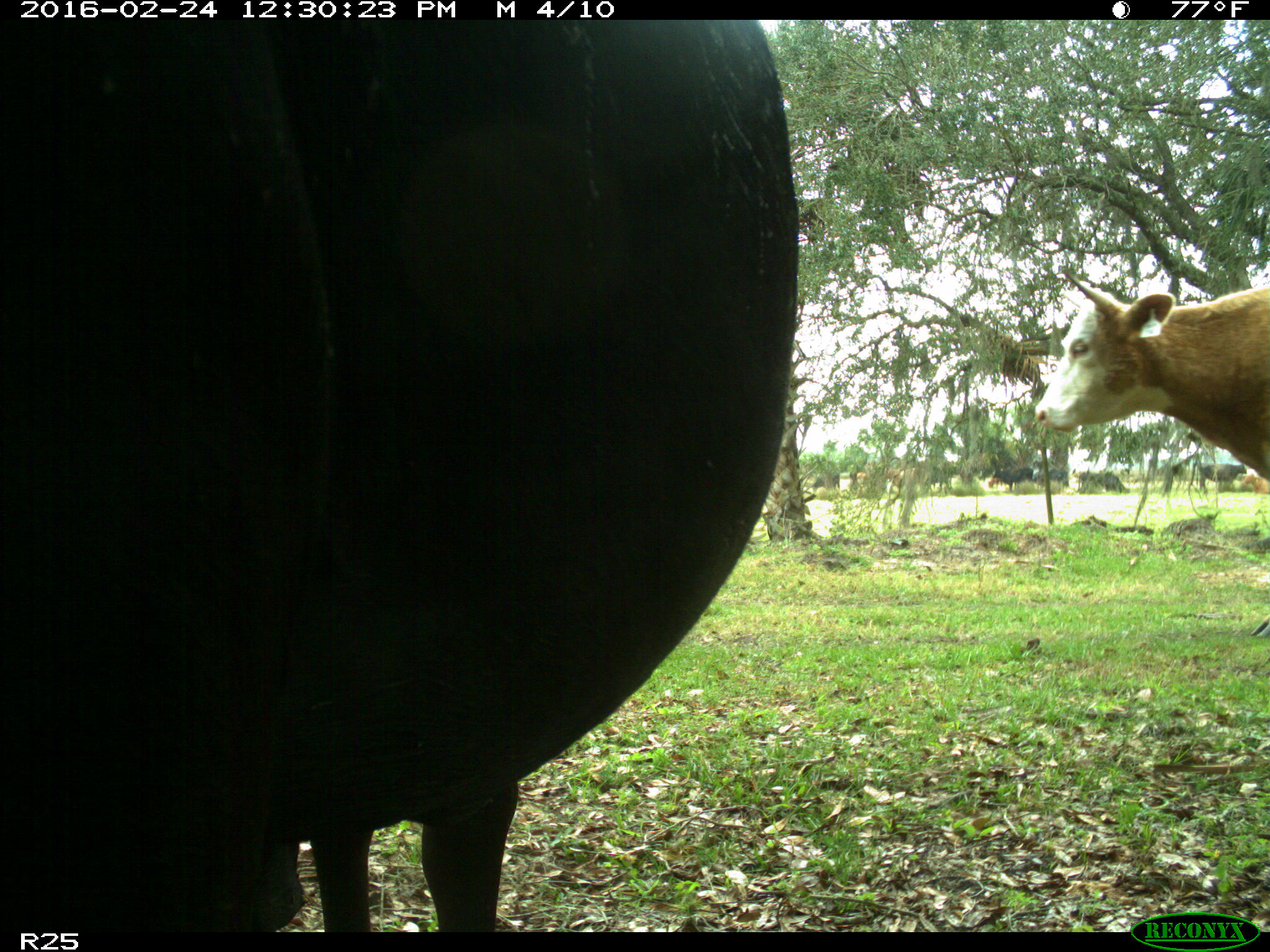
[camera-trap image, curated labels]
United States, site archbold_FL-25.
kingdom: Animalia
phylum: Chordata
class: Mammalia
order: Artiodactyla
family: Bovidae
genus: Bos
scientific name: Bos taurus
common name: domestic cow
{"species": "Bos taurus (domestic cow)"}